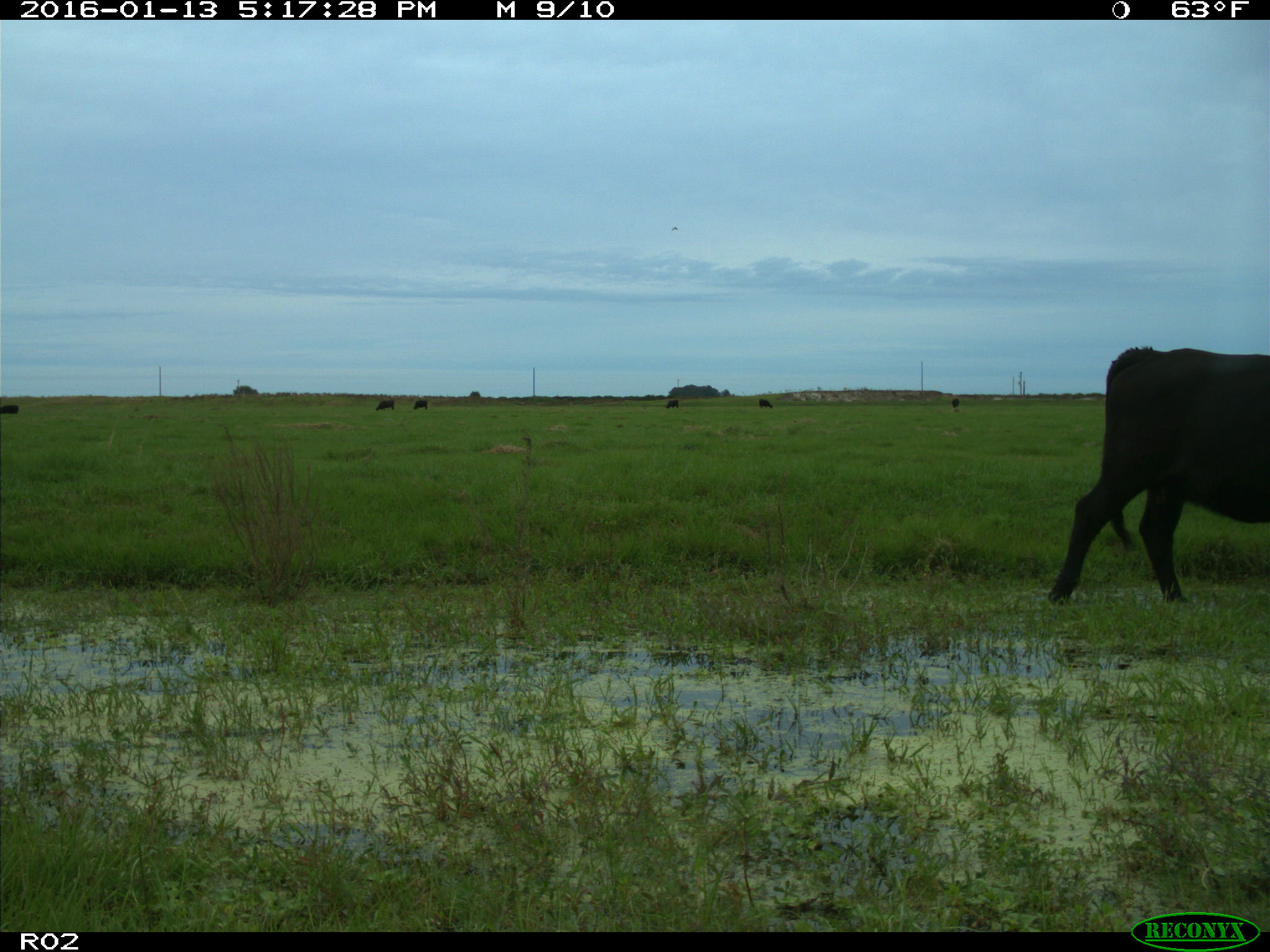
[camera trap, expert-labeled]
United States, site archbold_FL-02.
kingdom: Animalia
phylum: Chordata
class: Mammalia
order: Artiodactyla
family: Bovidae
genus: Bos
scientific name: Bos taurus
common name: domestic cow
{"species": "Bos taurus (domestic cow)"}